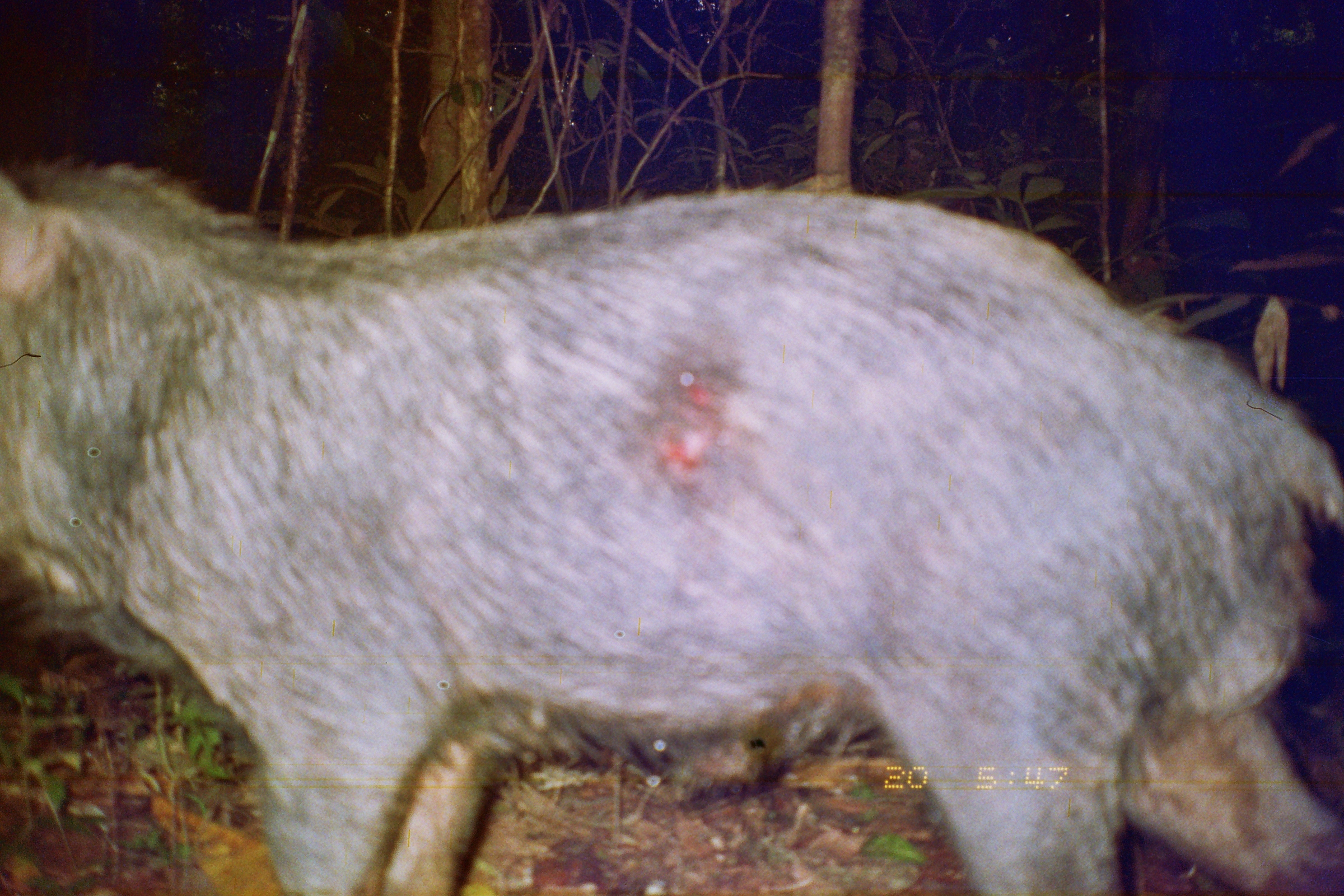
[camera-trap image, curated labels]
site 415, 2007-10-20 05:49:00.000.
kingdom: Animalia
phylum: Chordata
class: Mammalia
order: Artiodactyla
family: Tayassuidae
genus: Tayassu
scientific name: Tayassu pecari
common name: white-lipped peccary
Tayassu pecari (white-lipped peccary).